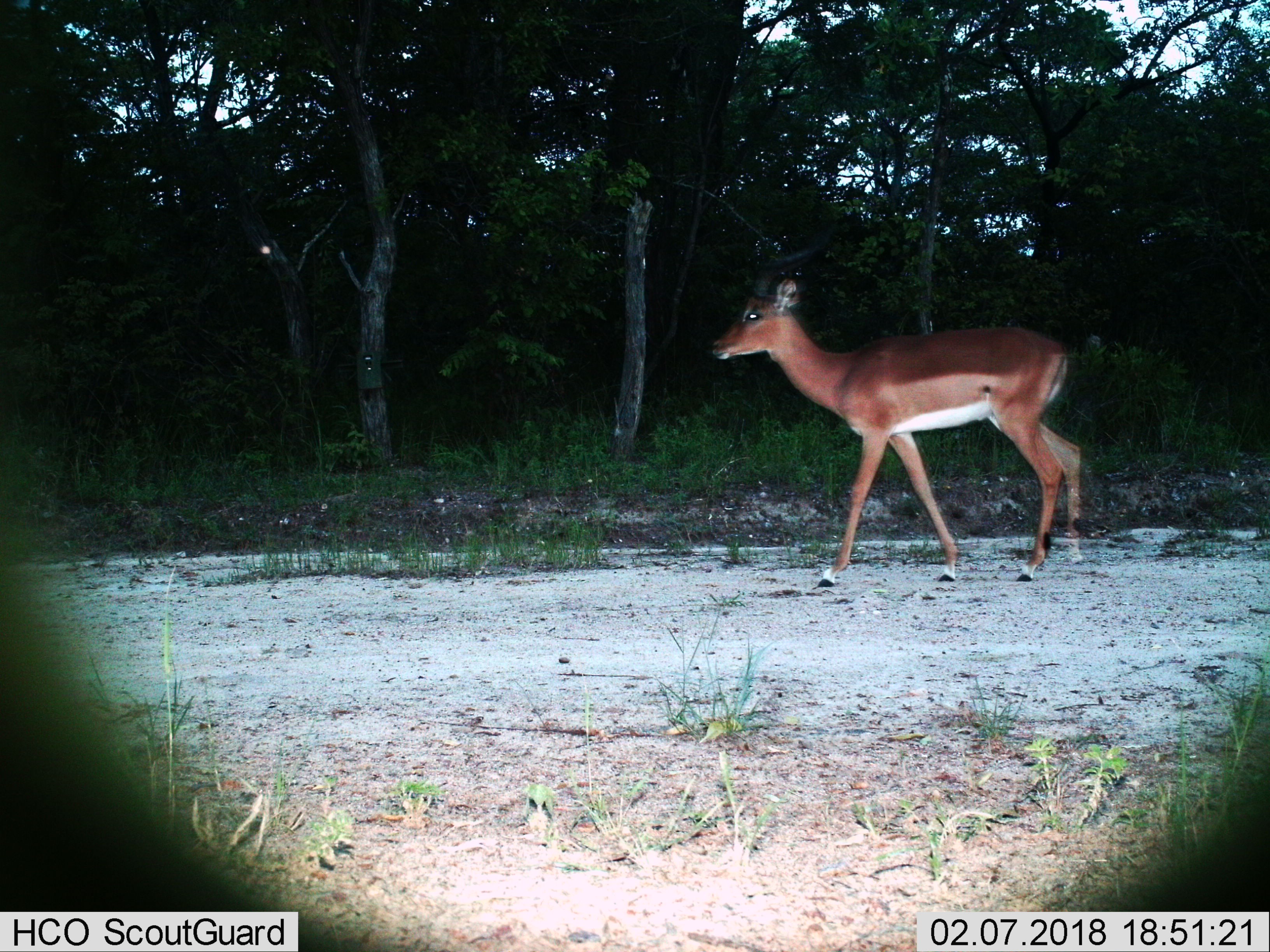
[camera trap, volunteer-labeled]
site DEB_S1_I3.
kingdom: Animalia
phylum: Chordata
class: Mammalia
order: Artiodactyla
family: Bovidae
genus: Aepyceros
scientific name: Aepyceros melampus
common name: impala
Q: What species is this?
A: Impala (Aepyceros melampus).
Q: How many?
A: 1.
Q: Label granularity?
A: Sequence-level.